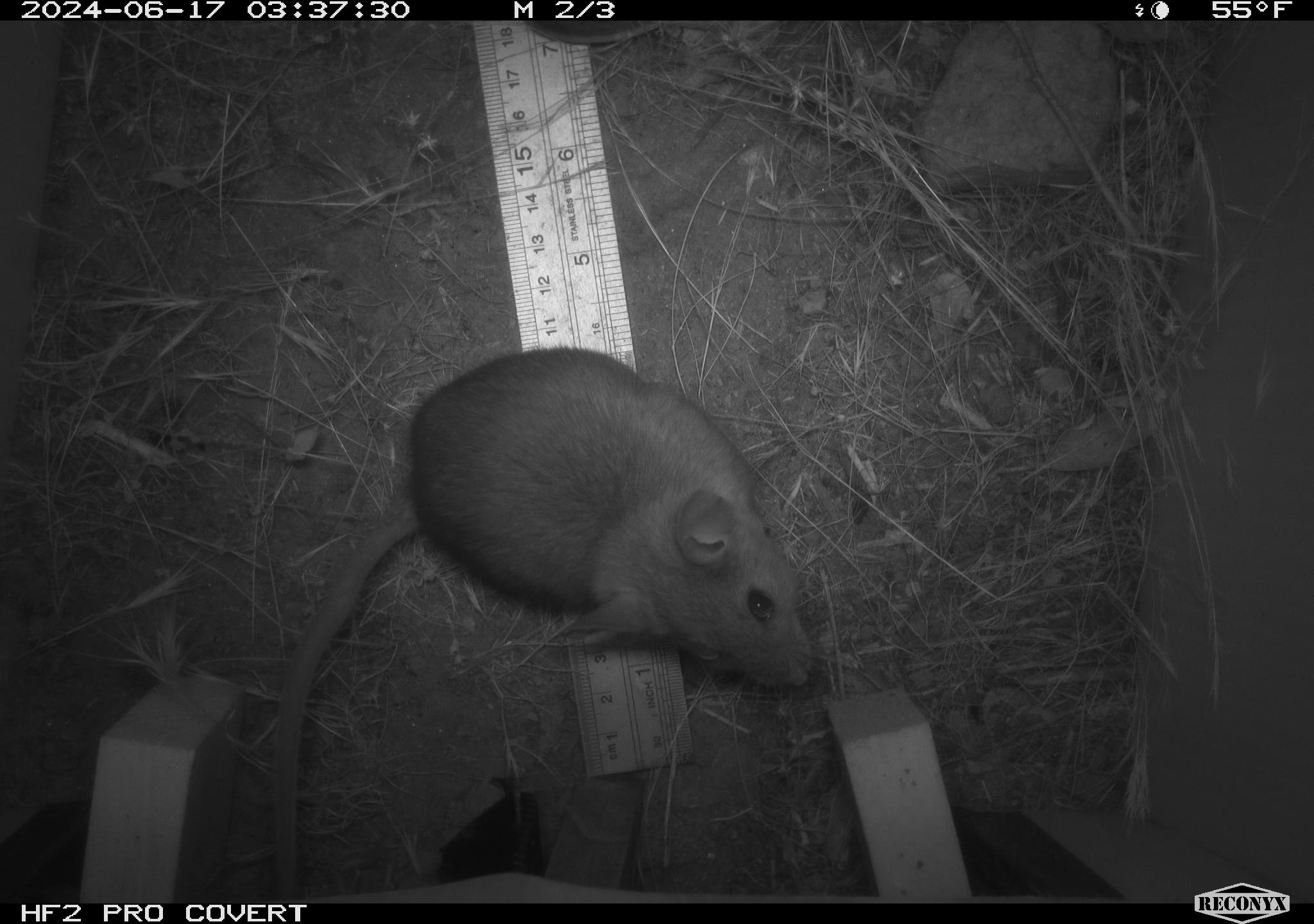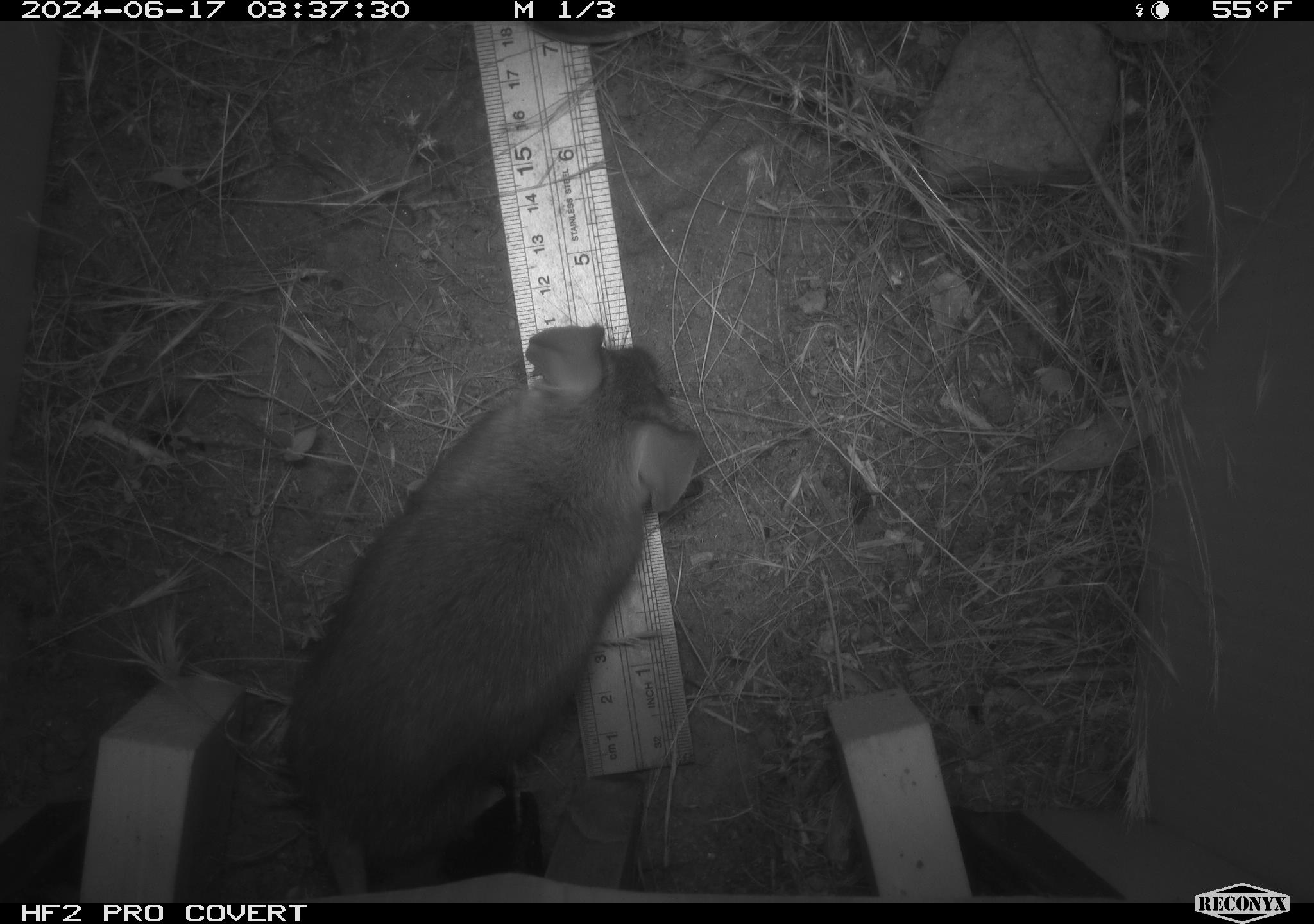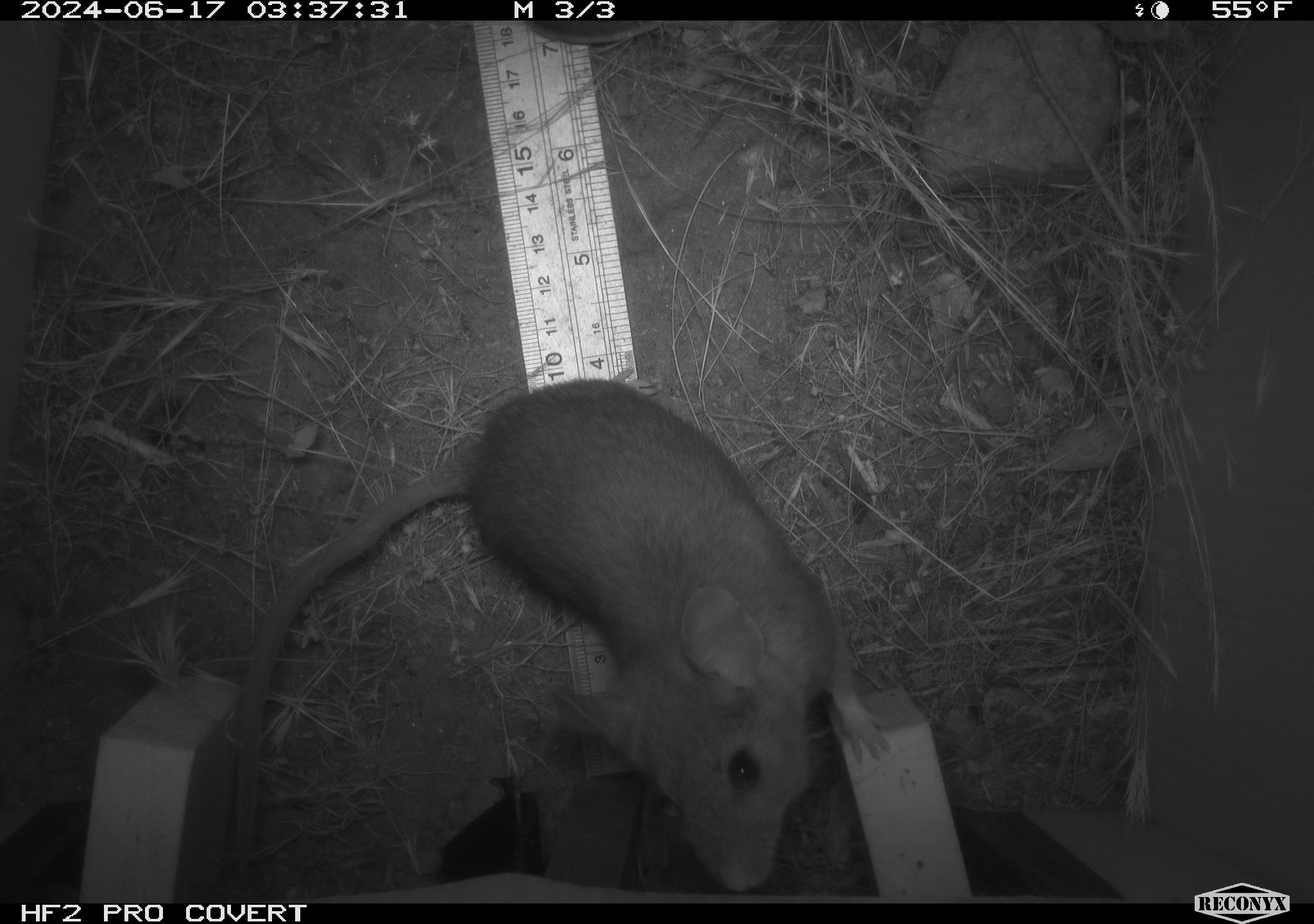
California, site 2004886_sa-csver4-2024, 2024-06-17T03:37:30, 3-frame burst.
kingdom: Animalia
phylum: Chordata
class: Mammalia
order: Rodentia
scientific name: Rodentia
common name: woodrat or rat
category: woodrat or rat species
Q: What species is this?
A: Woodrat or rat species (woodrat or rat) (Rodentia).